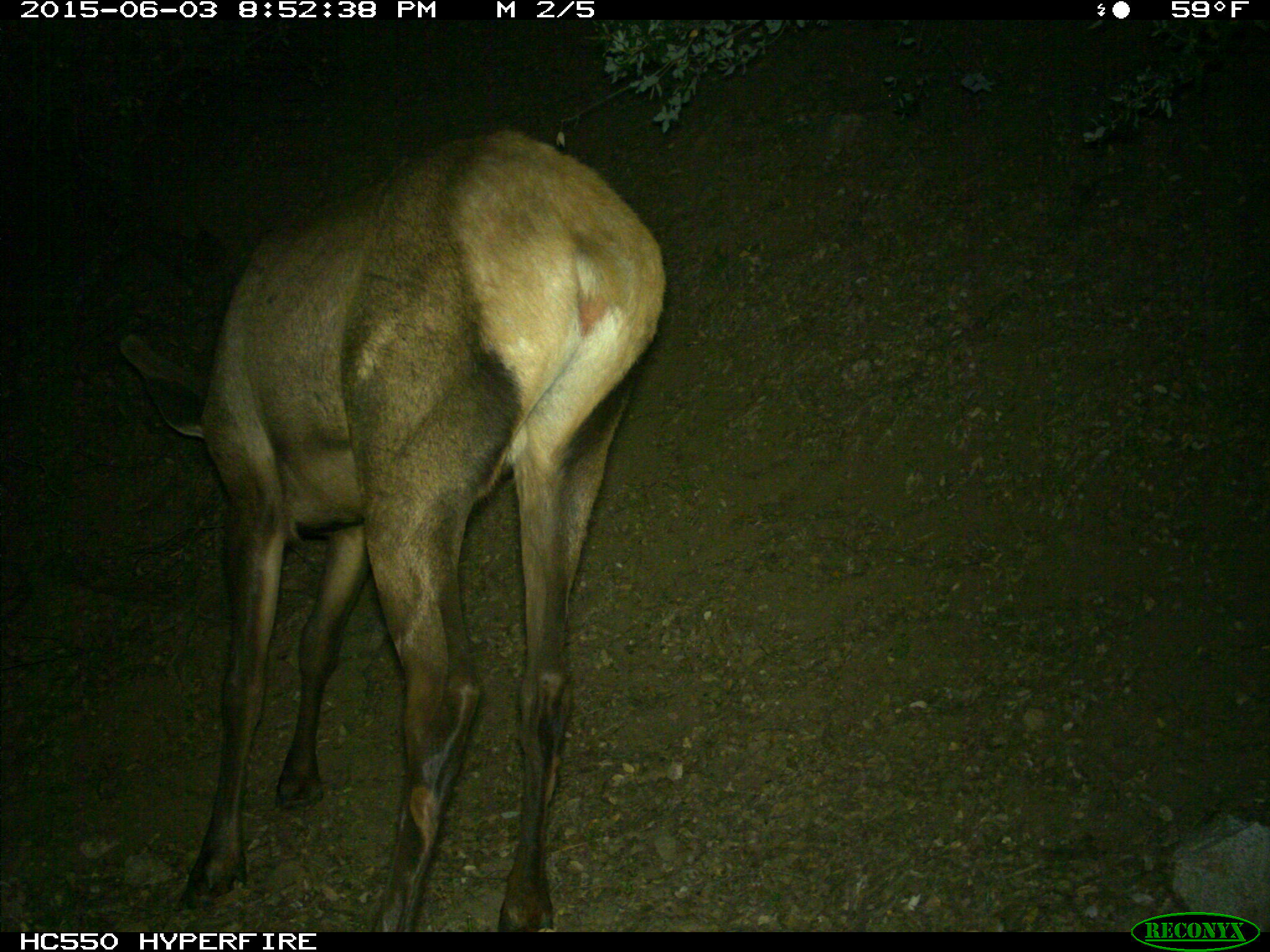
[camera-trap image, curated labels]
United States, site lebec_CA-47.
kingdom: Animalia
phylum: Chordata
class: Mammalia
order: Artiodactyla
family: Cervidae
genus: Cervus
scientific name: Cervus canadensis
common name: elk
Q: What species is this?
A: Cervus canadensis (elk).